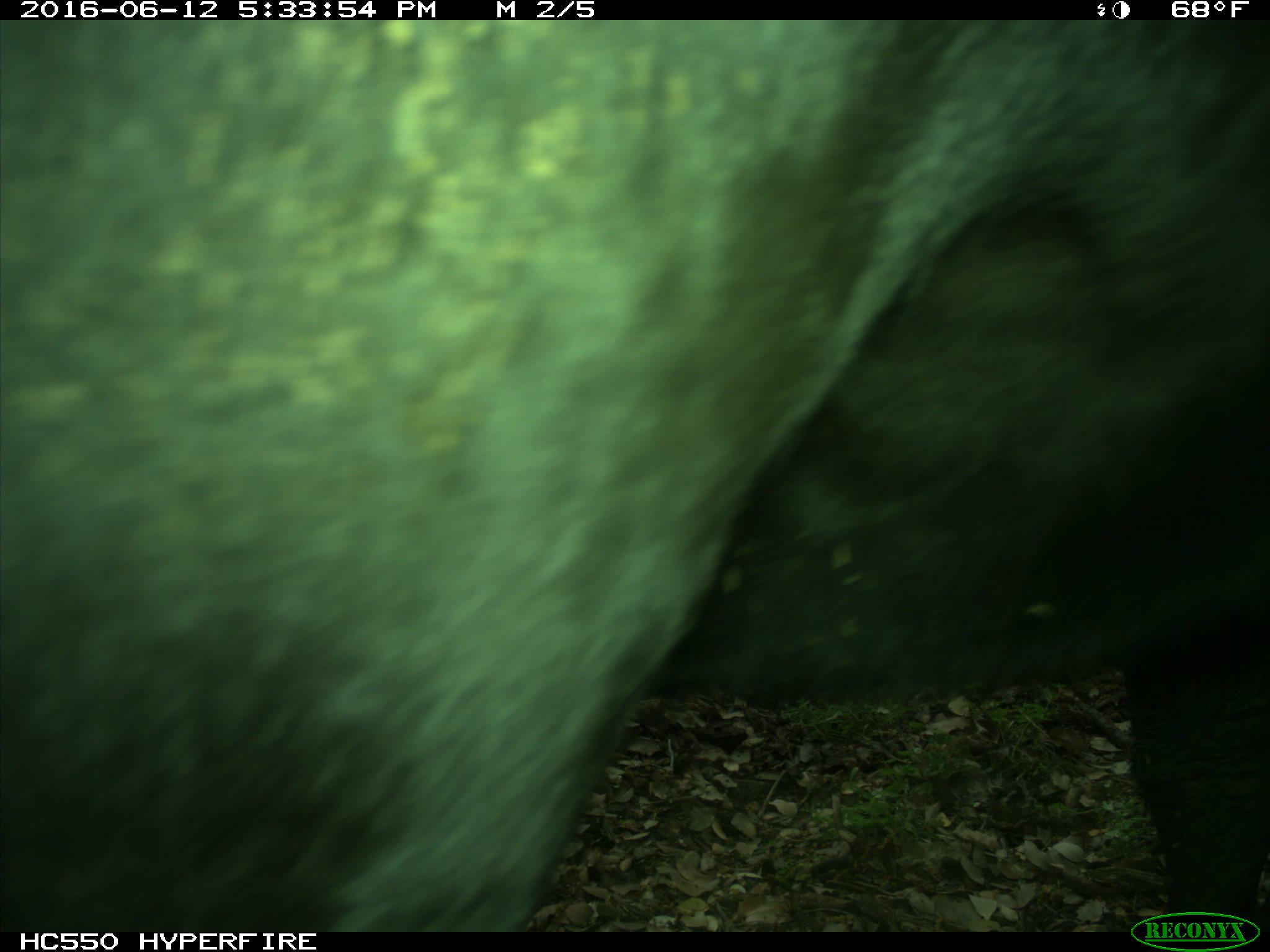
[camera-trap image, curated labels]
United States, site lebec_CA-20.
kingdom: Animalia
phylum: Chordata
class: Mammalia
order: Artiodactyla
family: Bovidae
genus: Bos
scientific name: Bos taurus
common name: domestic cow